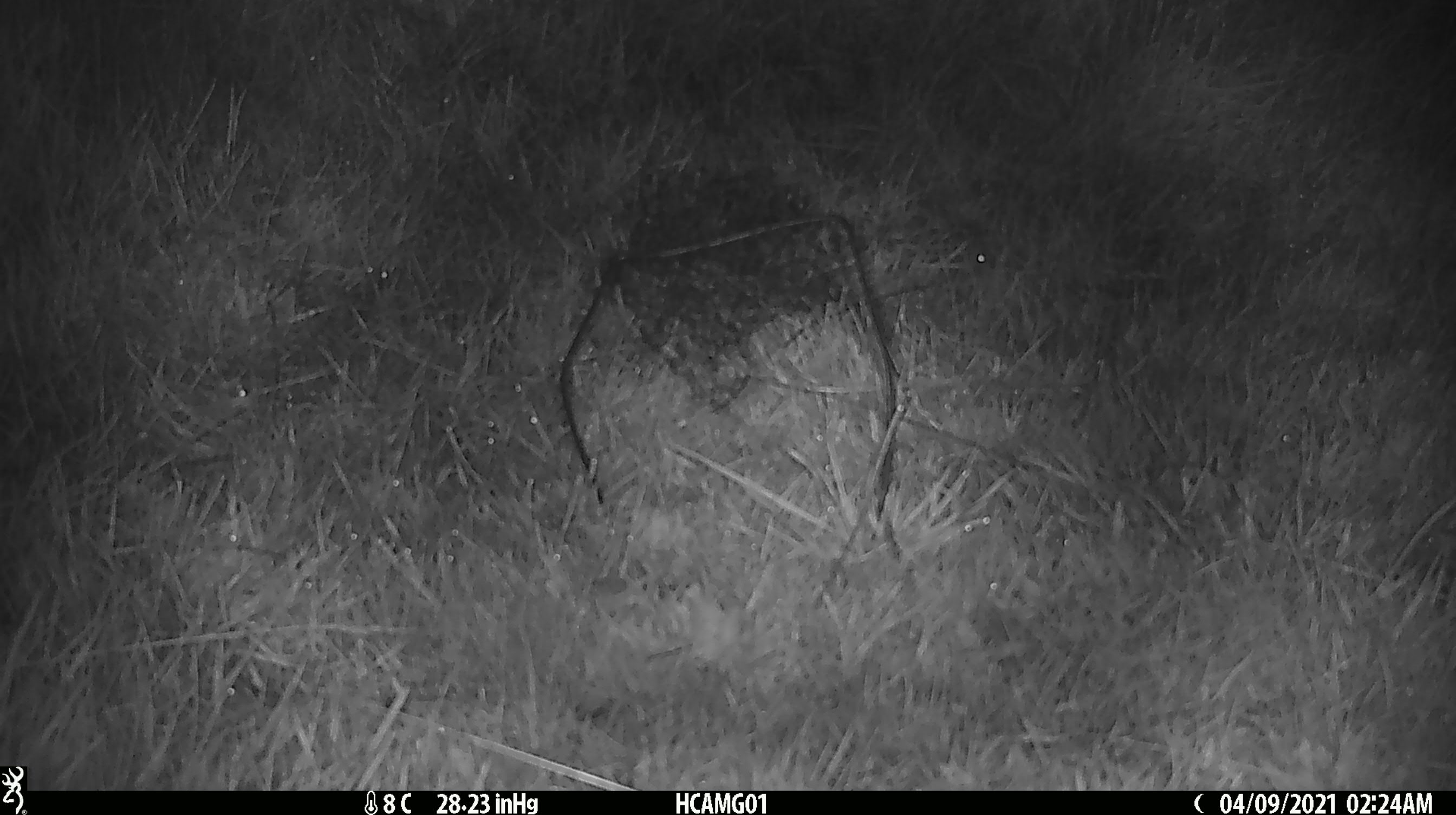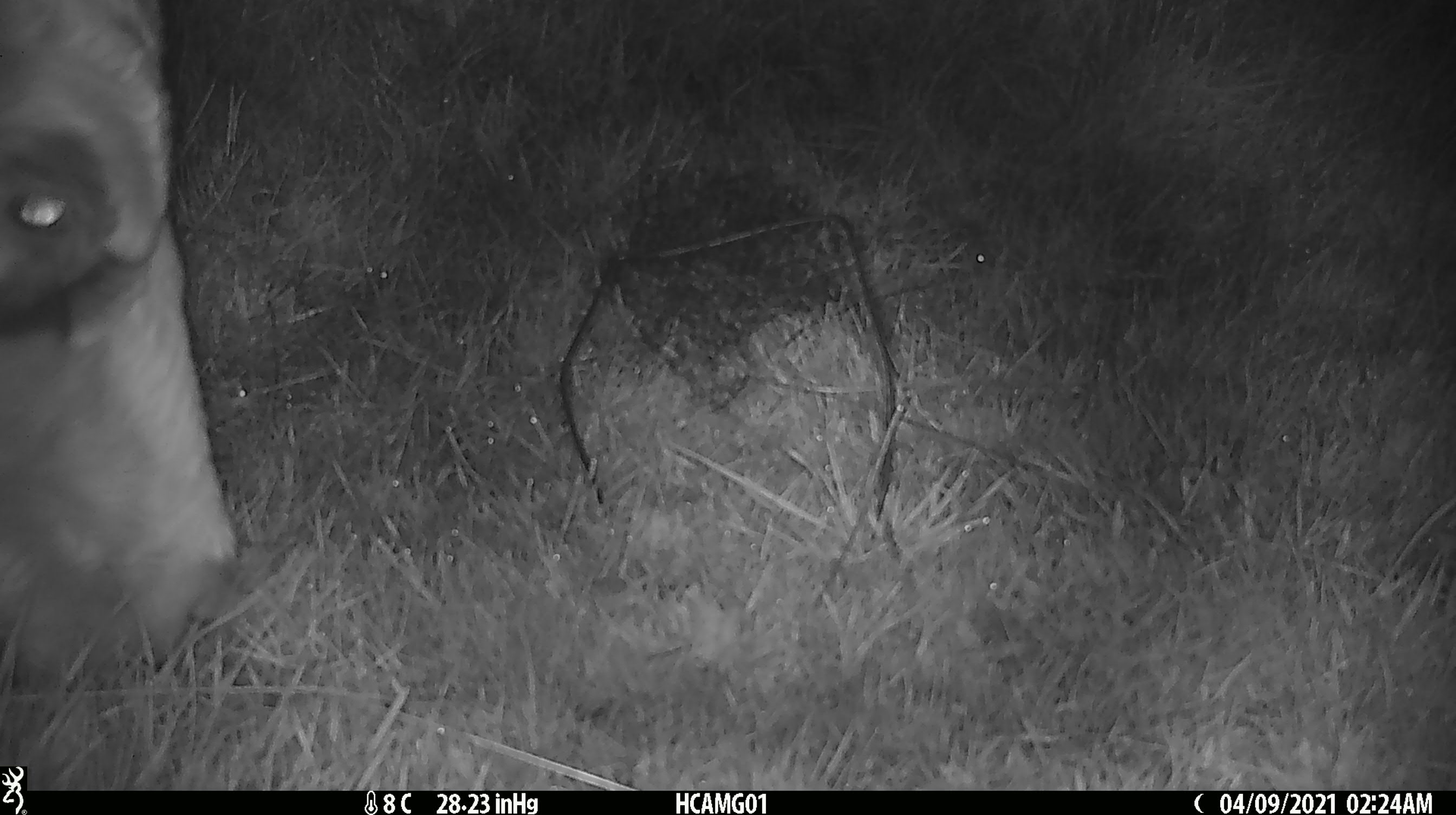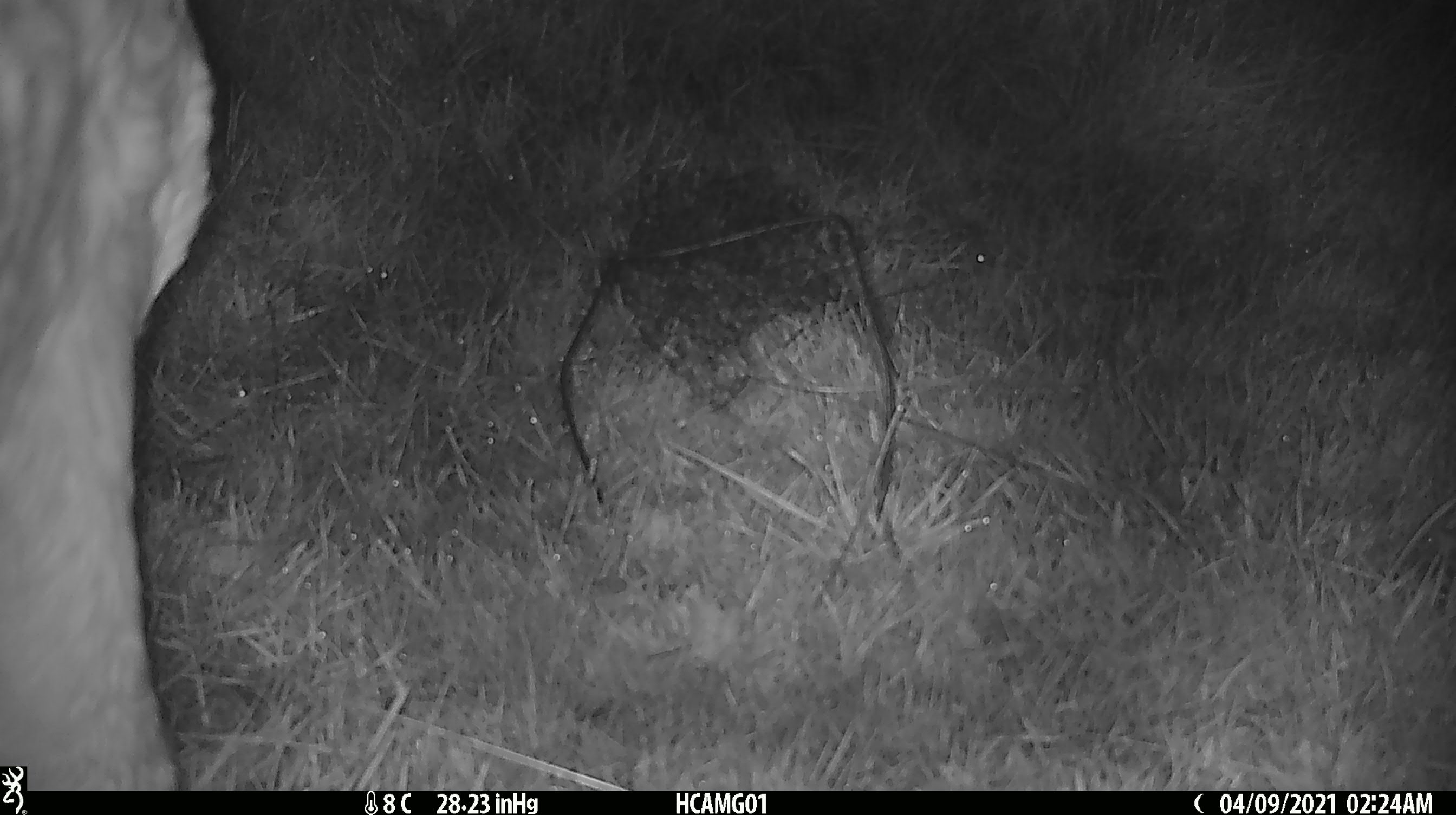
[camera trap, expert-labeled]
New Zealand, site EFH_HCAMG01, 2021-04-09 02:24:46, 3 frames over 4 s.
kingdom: Animalia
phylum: Chordata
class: Mammalia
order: Eulipotyphla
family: Erinaceidae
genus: Erinaceus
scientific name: Erinaceus europaeus europaeus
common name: european hedgehog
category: hedgehog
Hedgehog (european hedgehog) (Erinaceus europaeus europaeus).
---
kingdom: Animalia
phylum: Chordata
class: Mammalia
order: Artiodactyla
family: Bovidae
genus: Bos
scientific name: Bos taurus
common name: domestic cow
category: cow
Cow (domestic cow) (Bos taurus).